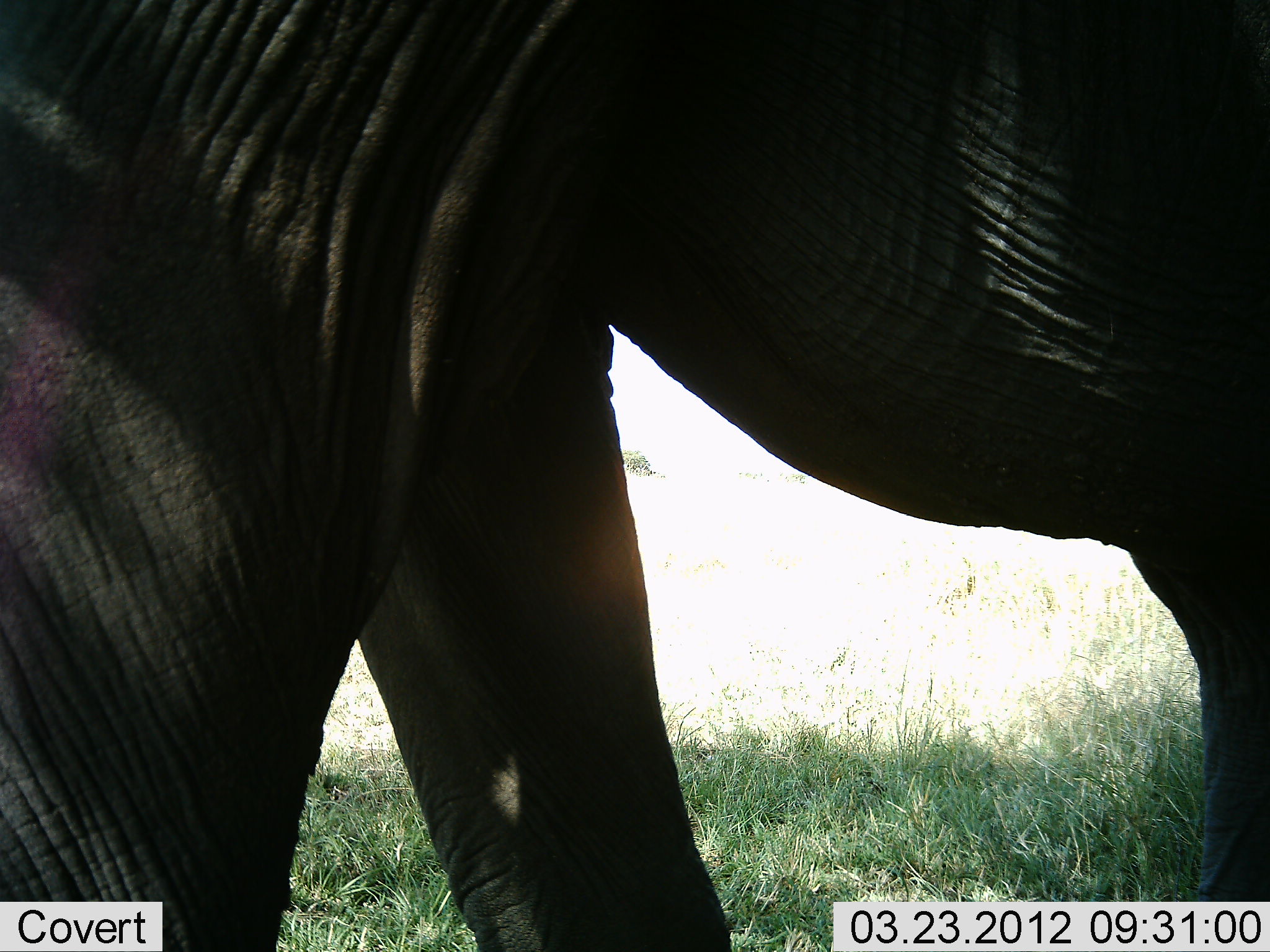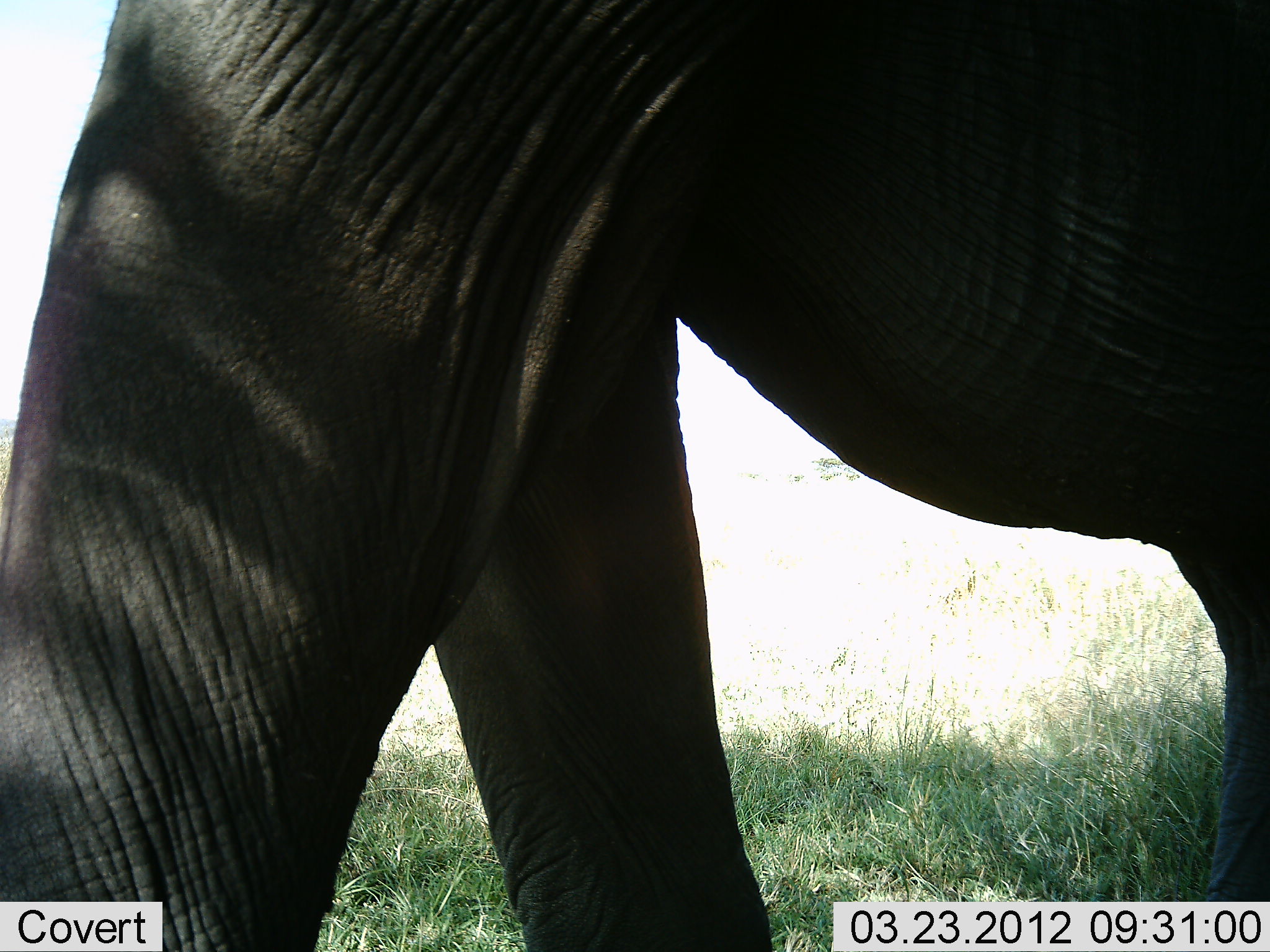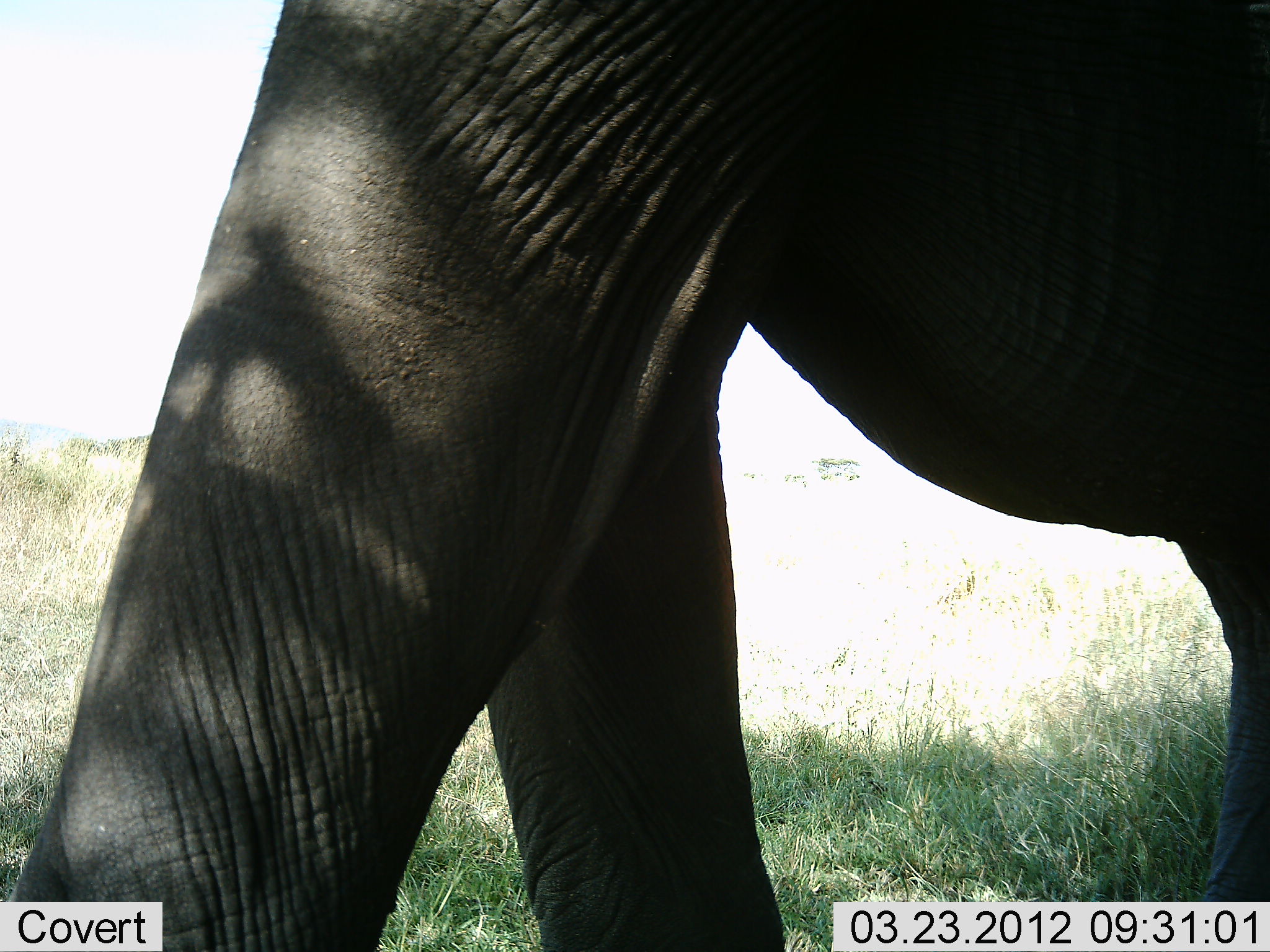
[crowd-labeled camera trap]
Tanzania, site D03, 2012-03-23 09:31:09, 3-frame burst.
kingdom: Animalia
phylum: Chordata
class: Mammalia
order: Proboscidea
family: Elephantidae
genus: Loxodonta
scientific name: Loxodonta africana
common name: african bush elephant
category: elephant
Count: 1.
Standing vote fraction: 27%.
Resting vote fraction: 0%.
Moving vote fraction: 73%.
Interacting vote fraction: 0%.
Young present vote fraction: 0%.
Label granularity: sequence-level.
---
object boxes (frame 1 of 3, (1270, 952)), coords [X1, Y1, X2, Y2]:
animal: [1, 1, 1268, 952]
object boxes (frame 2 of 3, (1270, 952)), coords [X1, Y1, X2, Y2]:
animal: [0, 0, 1269, 950]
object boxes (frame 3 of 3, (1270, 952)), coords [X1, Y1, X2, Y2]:
animal: [2, 1, 1270, 952]